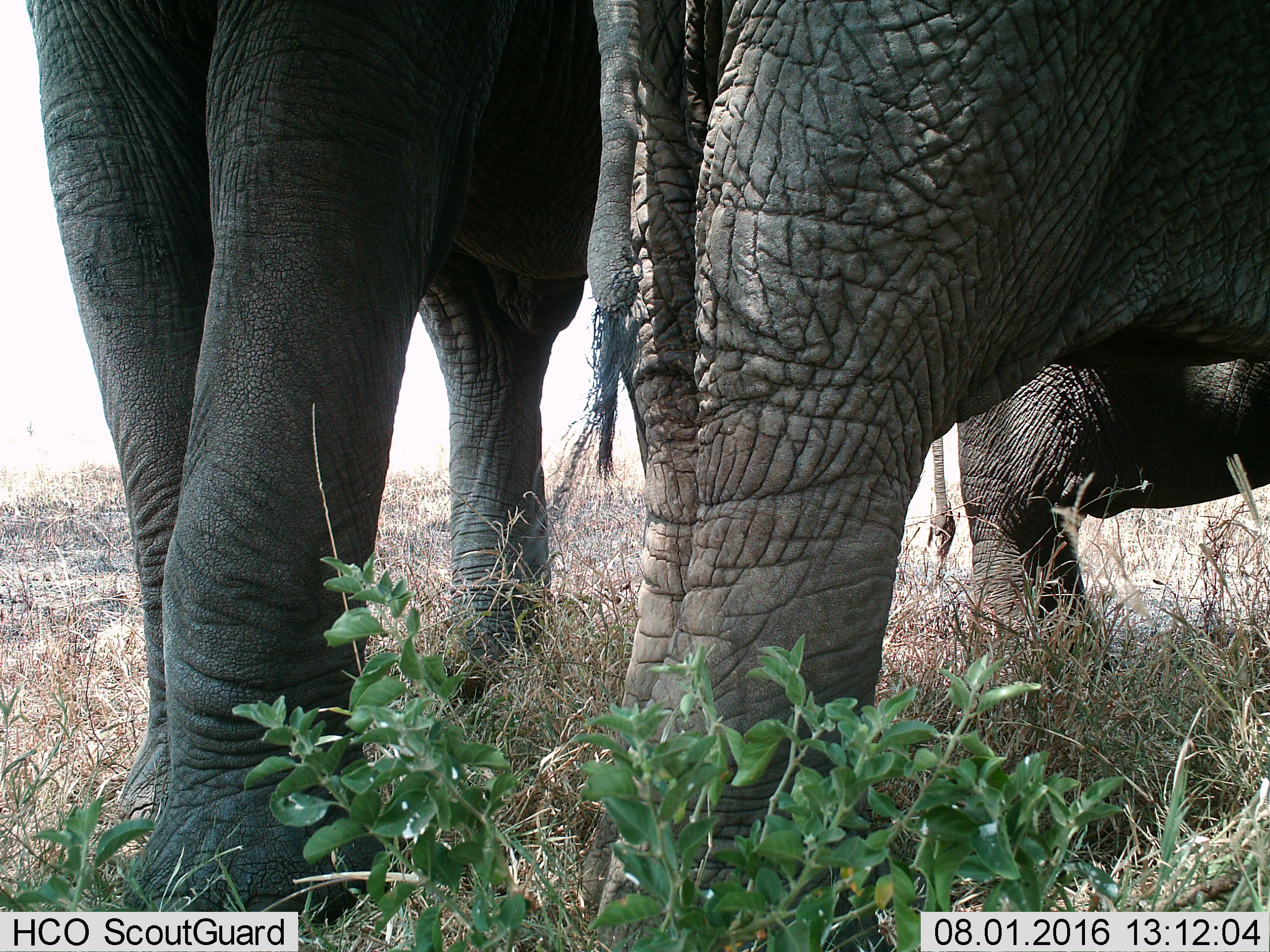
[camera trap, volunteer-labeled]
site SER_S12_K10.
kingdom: Animalia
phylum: Chordata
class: Mammalia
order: Proboscidea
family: Elephantidae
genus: Loxodonta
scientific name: Loxodonta africana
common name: african bush elephant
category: elephant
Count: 3.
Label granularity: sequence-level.